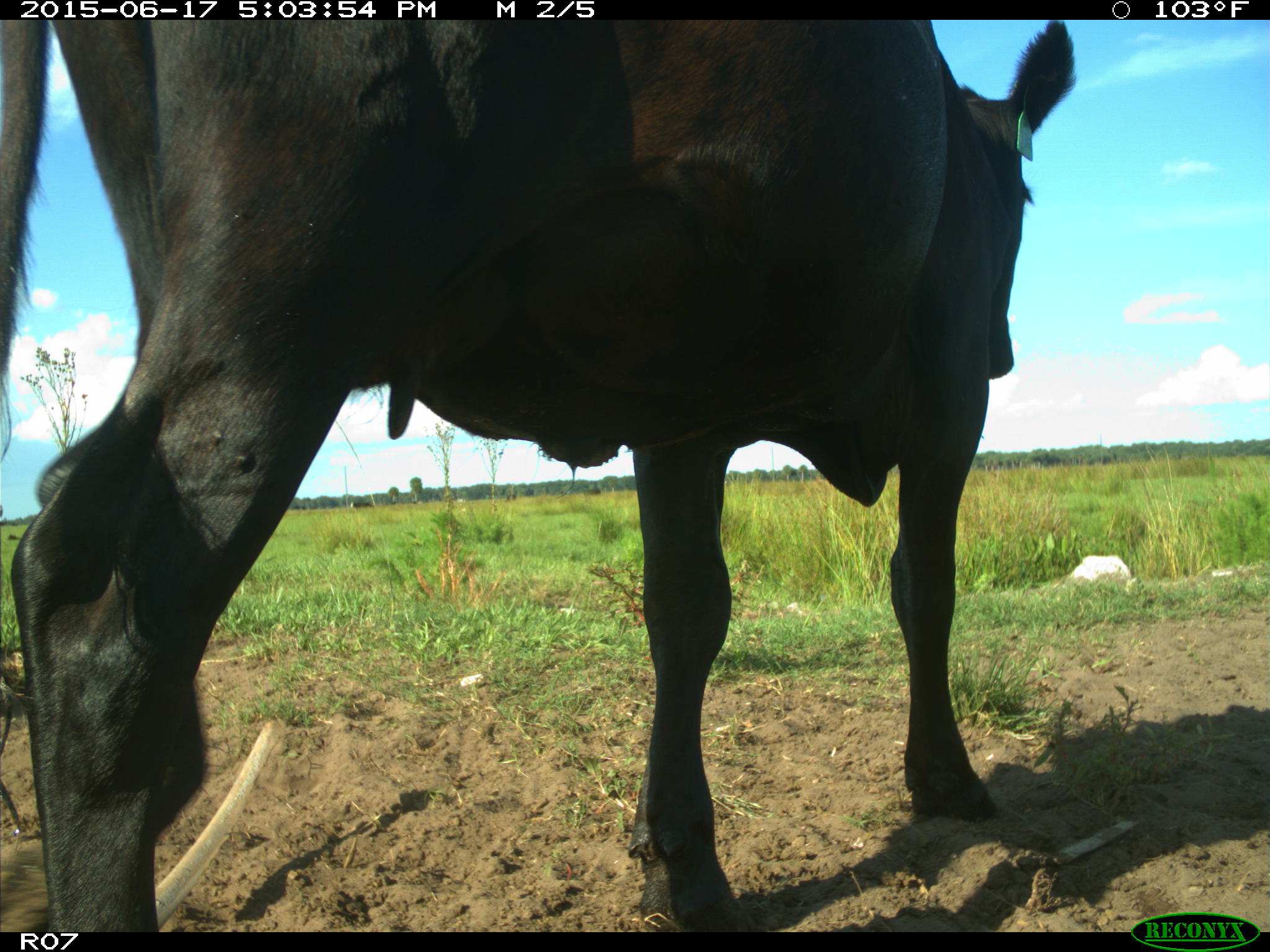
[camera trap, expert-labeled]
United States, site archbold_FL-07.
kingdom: Animalia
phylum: Chordata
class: Mammalia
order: Artiodactyla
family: Bovidae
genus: Bos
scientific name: Bos taurus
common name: domestic cow